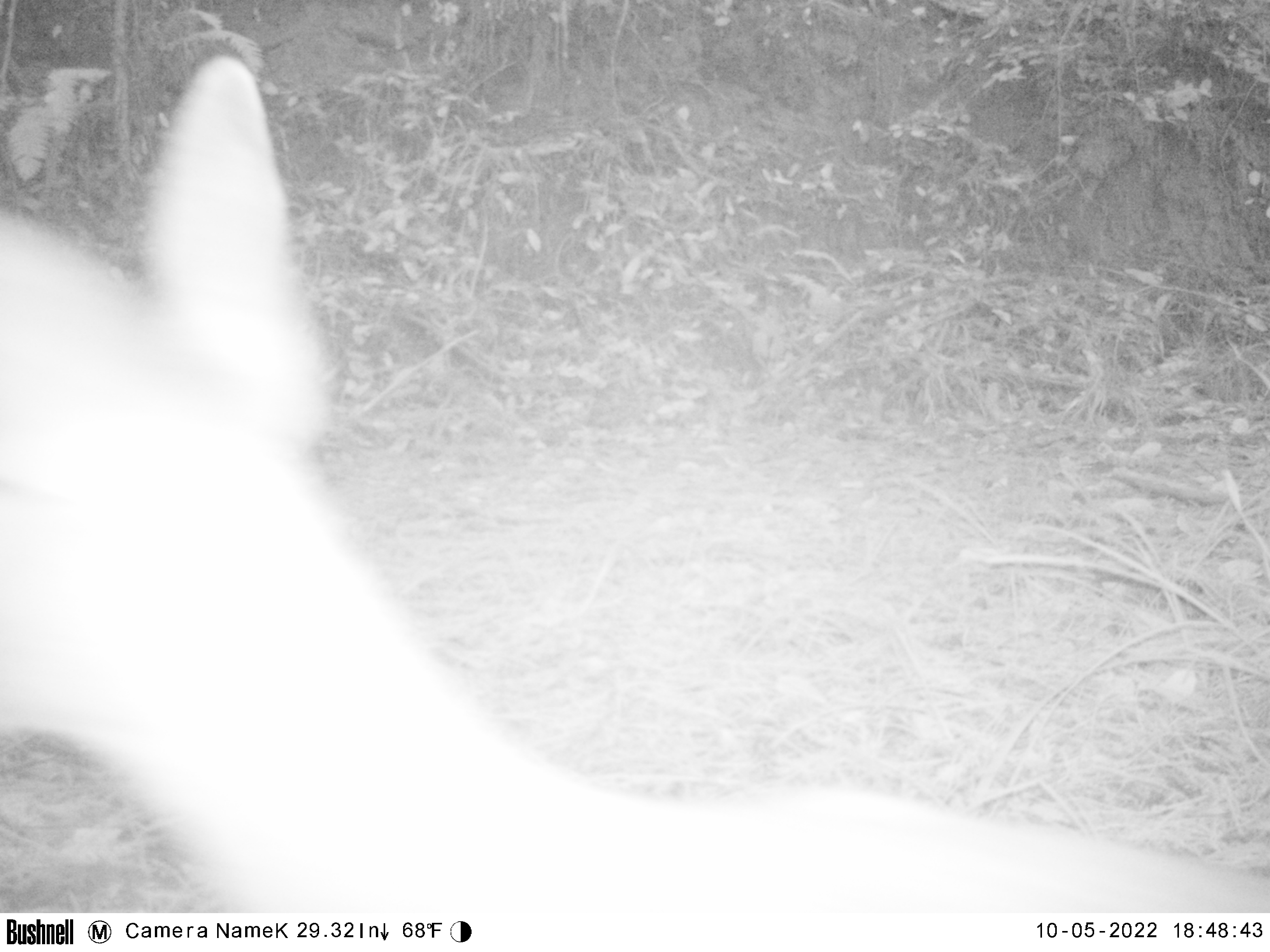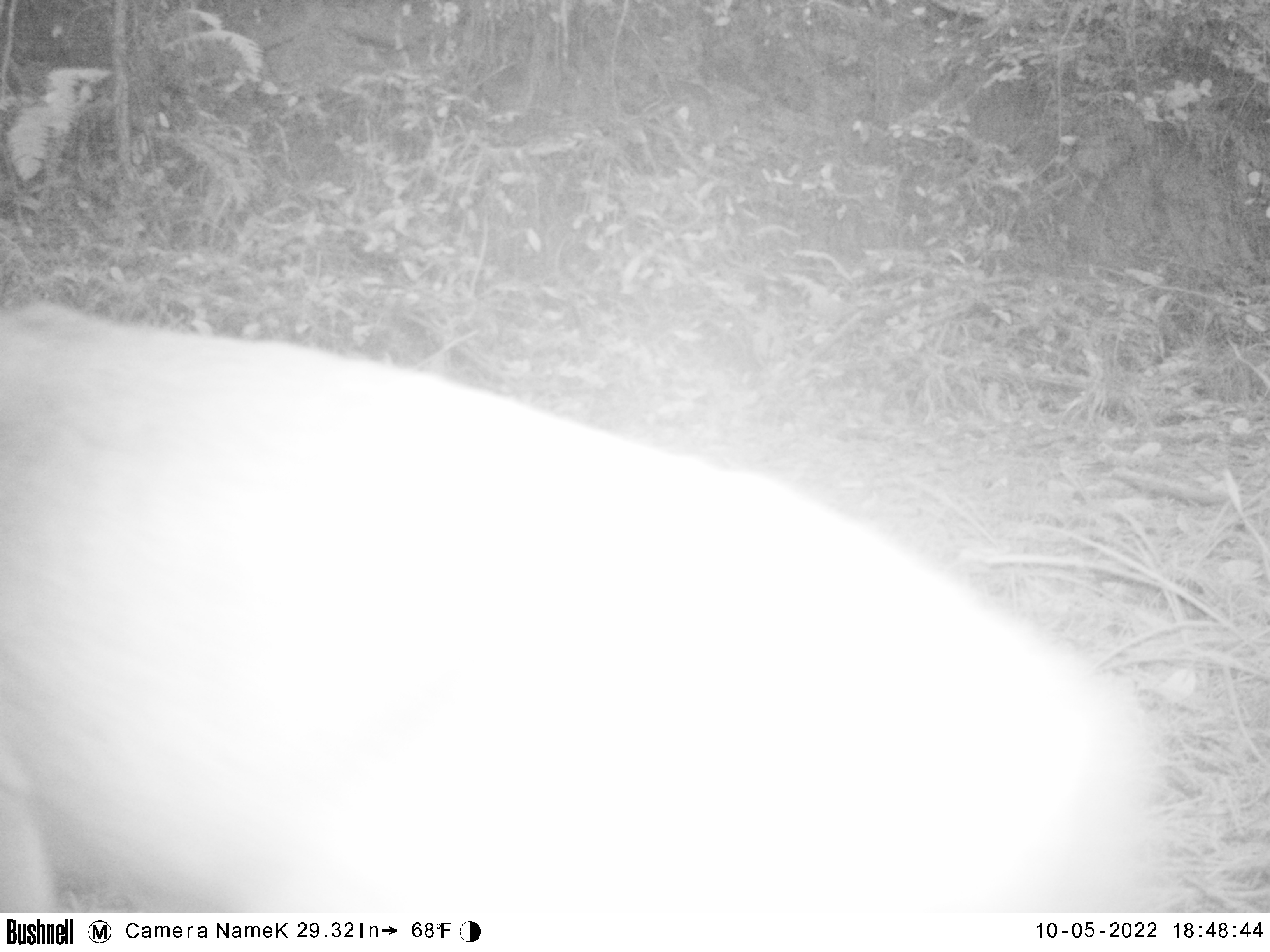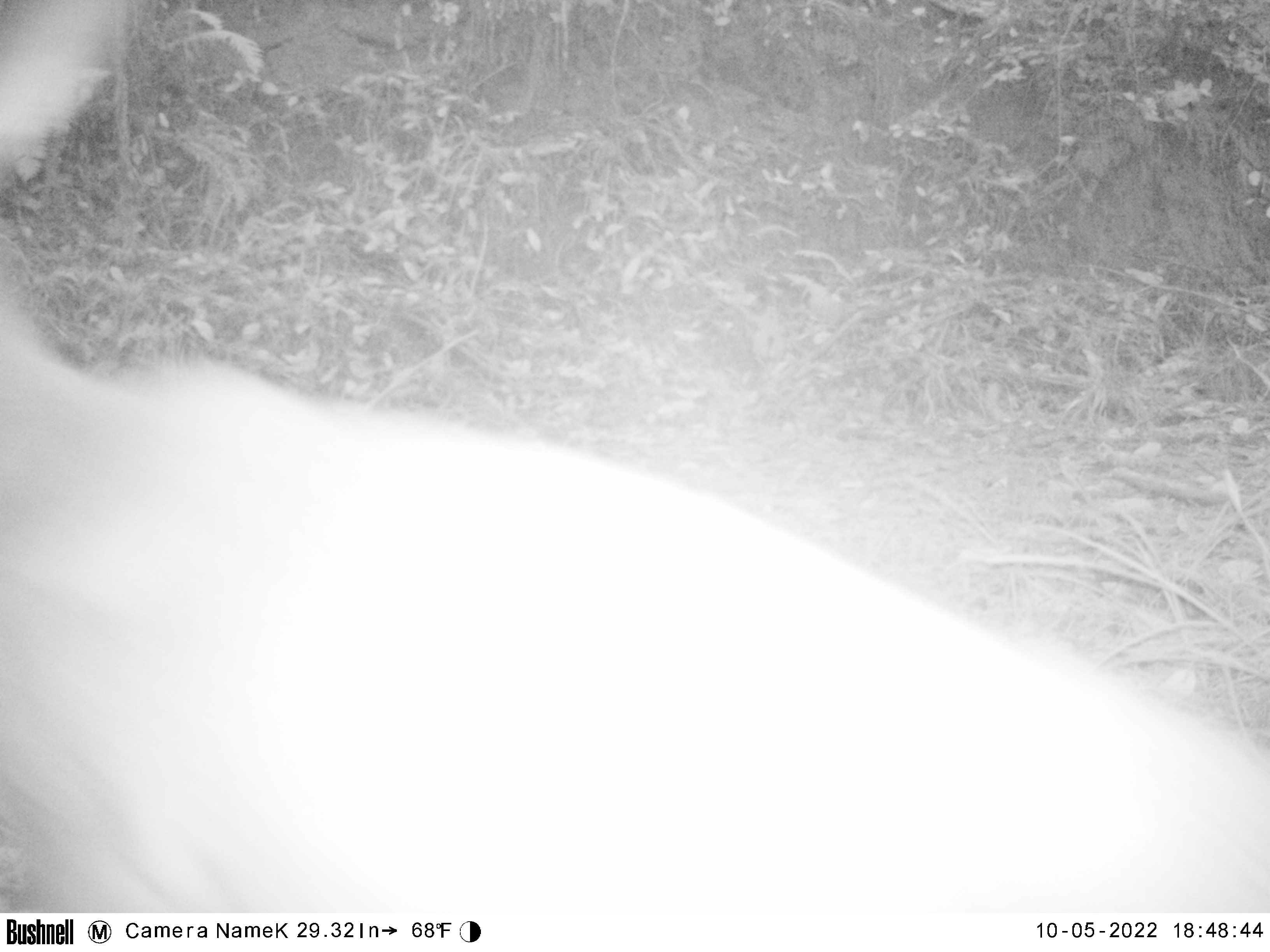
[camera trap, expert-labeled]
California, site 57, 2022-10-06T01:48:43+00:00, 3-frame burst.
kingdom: Animalia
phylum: Chordata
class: Mammalia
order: Artiodactyla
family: Cervidae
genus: Odocoileus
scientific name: Odocoileus hemionus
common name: mule deer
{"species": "mule deer (Odocoileus hemionus)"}